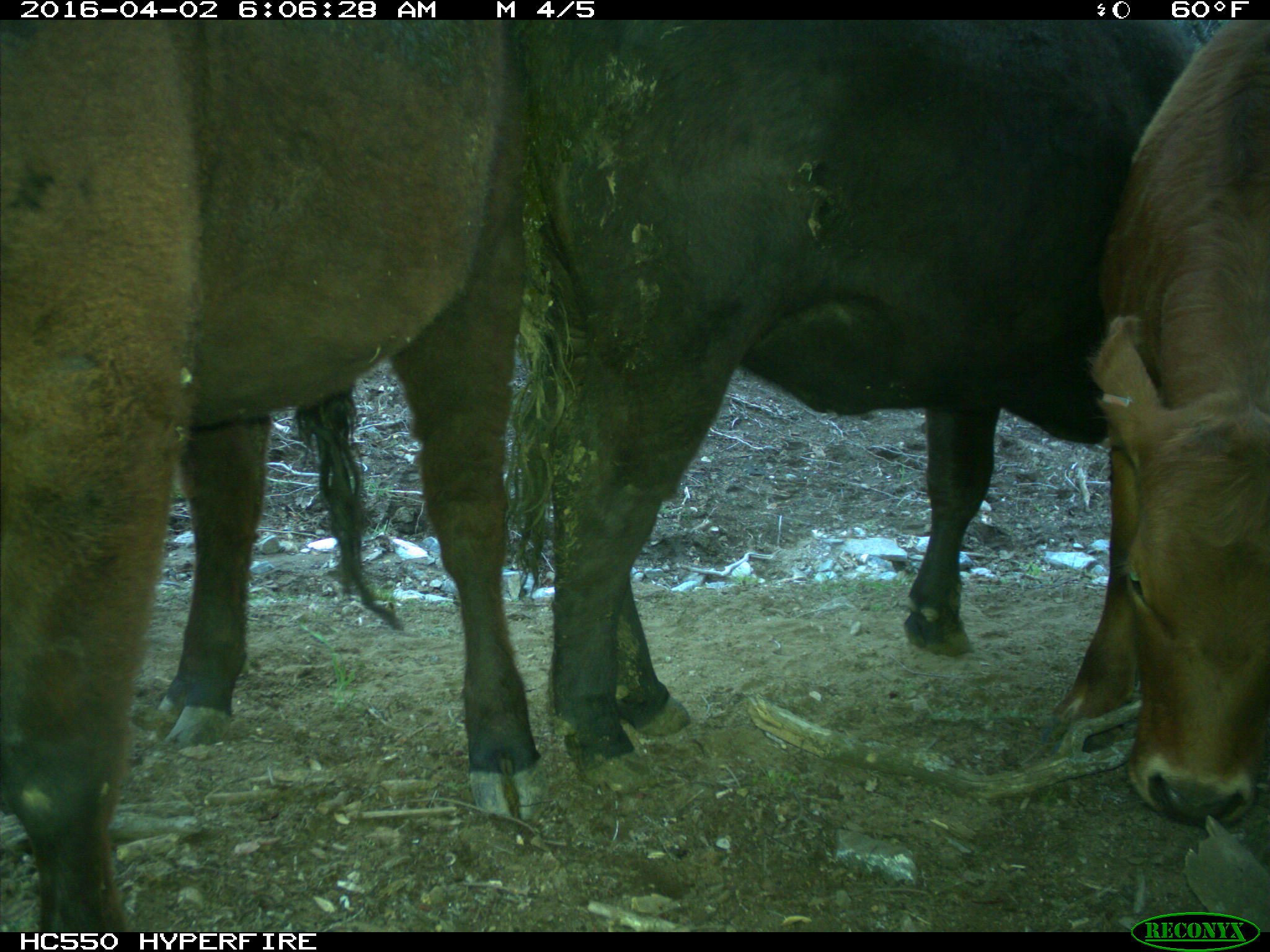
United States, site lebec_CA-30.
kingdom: Animalia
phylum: Chordata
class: Mammalia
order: Artiodactyla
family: Bovidae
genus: Bos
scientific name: Bos taurus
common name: domestic cow